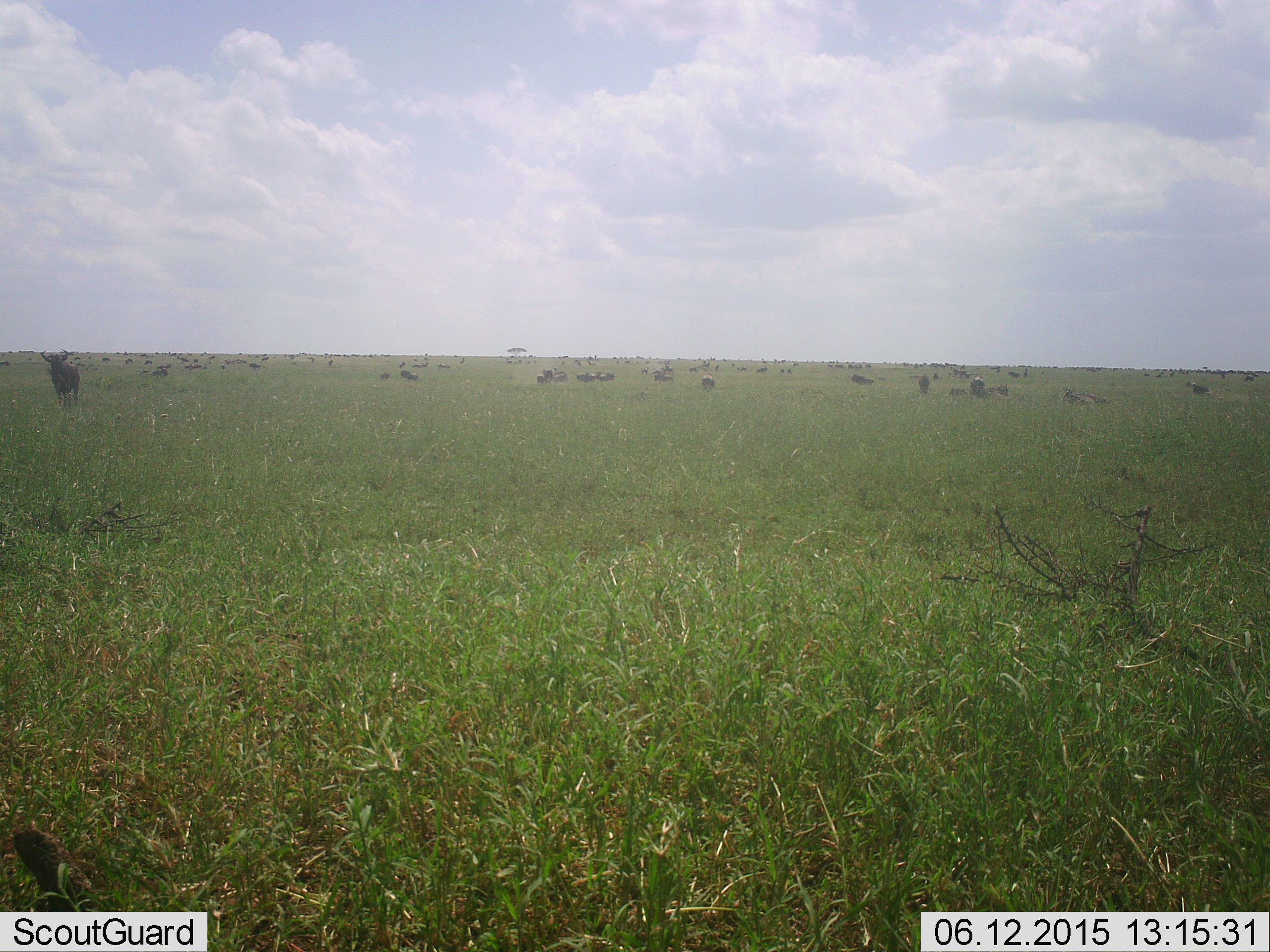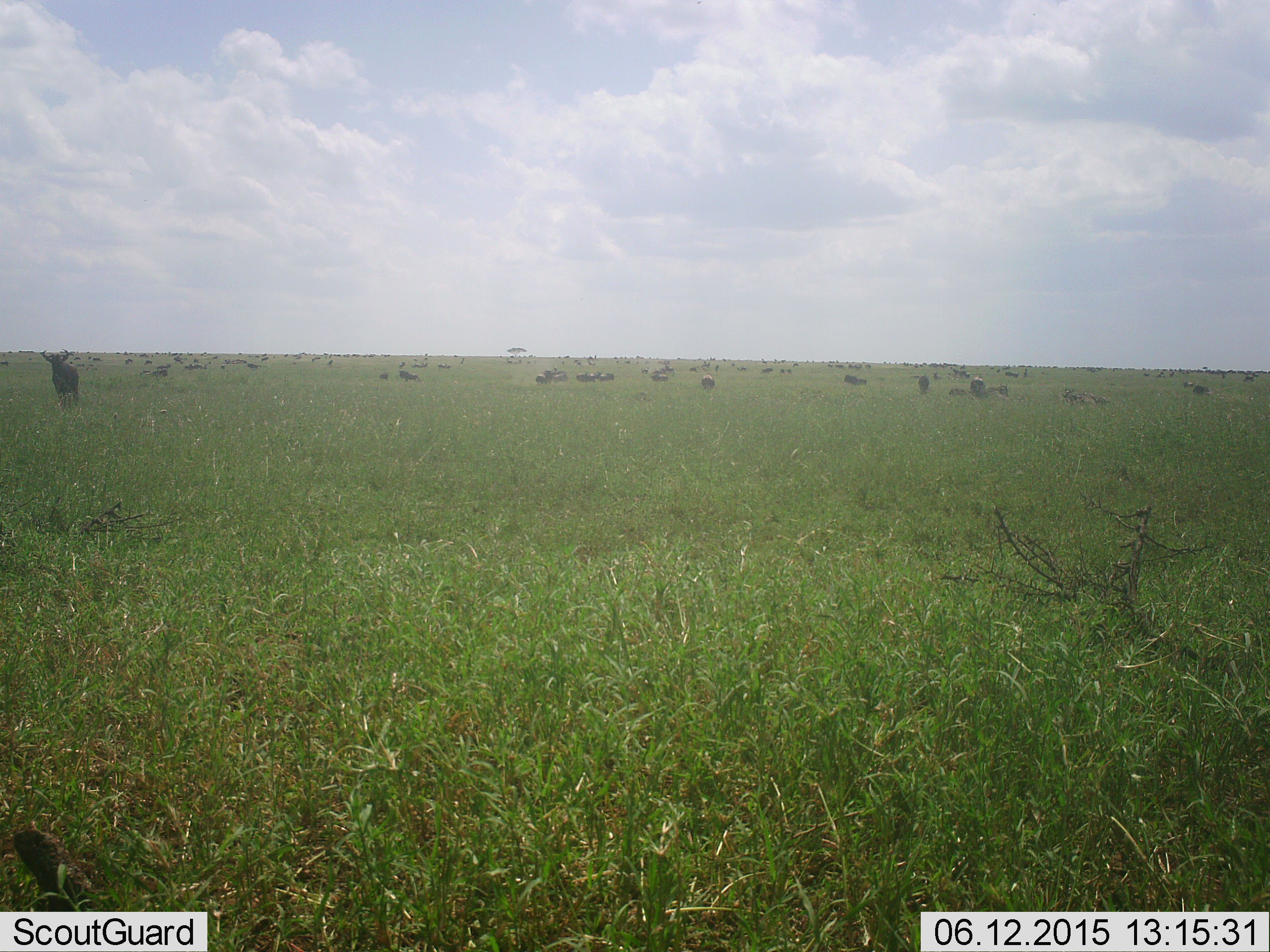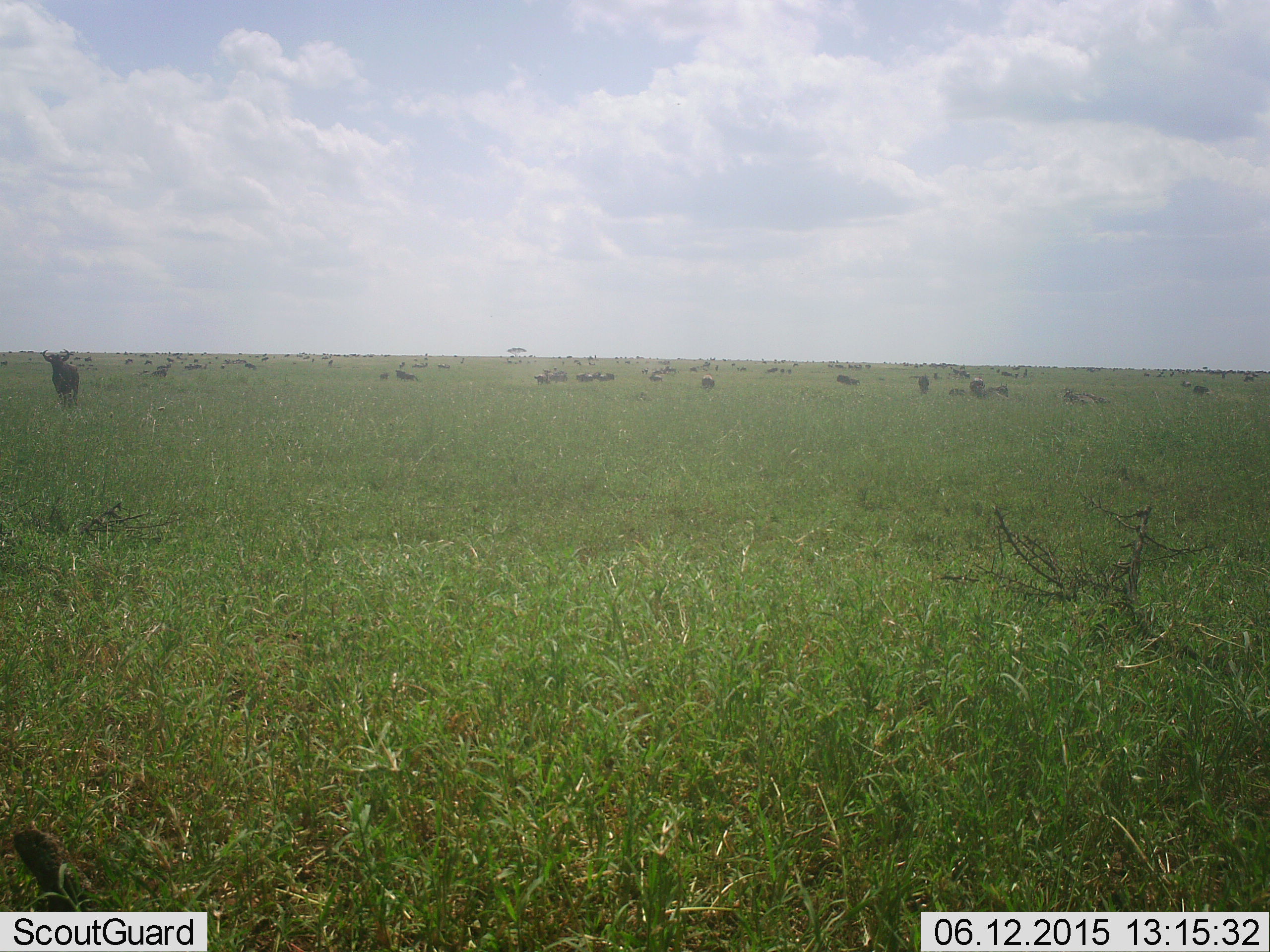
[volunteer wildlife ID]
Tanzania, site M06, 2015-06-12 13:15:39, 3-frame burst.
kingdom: Animalia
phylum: Chordata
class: Mammalia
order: Artiodactyla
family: Bovidae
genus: Connochaetes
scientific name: Connochaetes taurinus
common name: blue wildebeest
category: wildebeest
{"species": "wildebeest (blue wildebeest) (Connochaetes taurinus)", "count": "11-50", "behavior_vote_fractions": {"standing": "80%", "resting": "50%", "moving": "60%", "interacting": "10%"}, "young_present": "0%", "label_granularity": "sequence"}